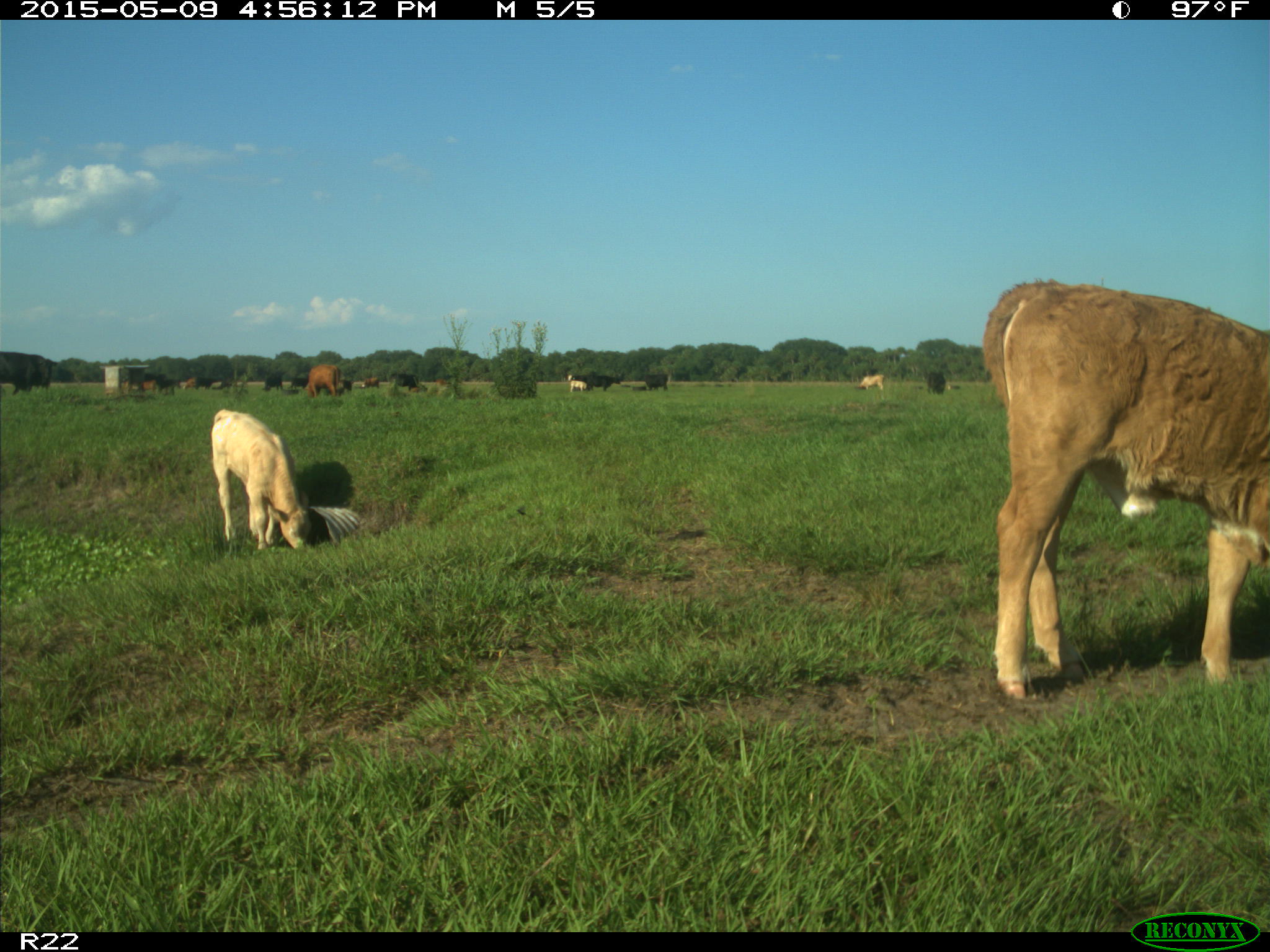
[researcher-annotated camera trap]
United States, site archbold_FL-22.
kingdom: Animalia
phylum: Chordata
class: Mammalia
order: Artiodactyla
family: Bovidae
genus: Bos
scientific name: Bos taurus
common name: domestic cow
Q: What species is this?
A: Bos taurus (domestic cow).